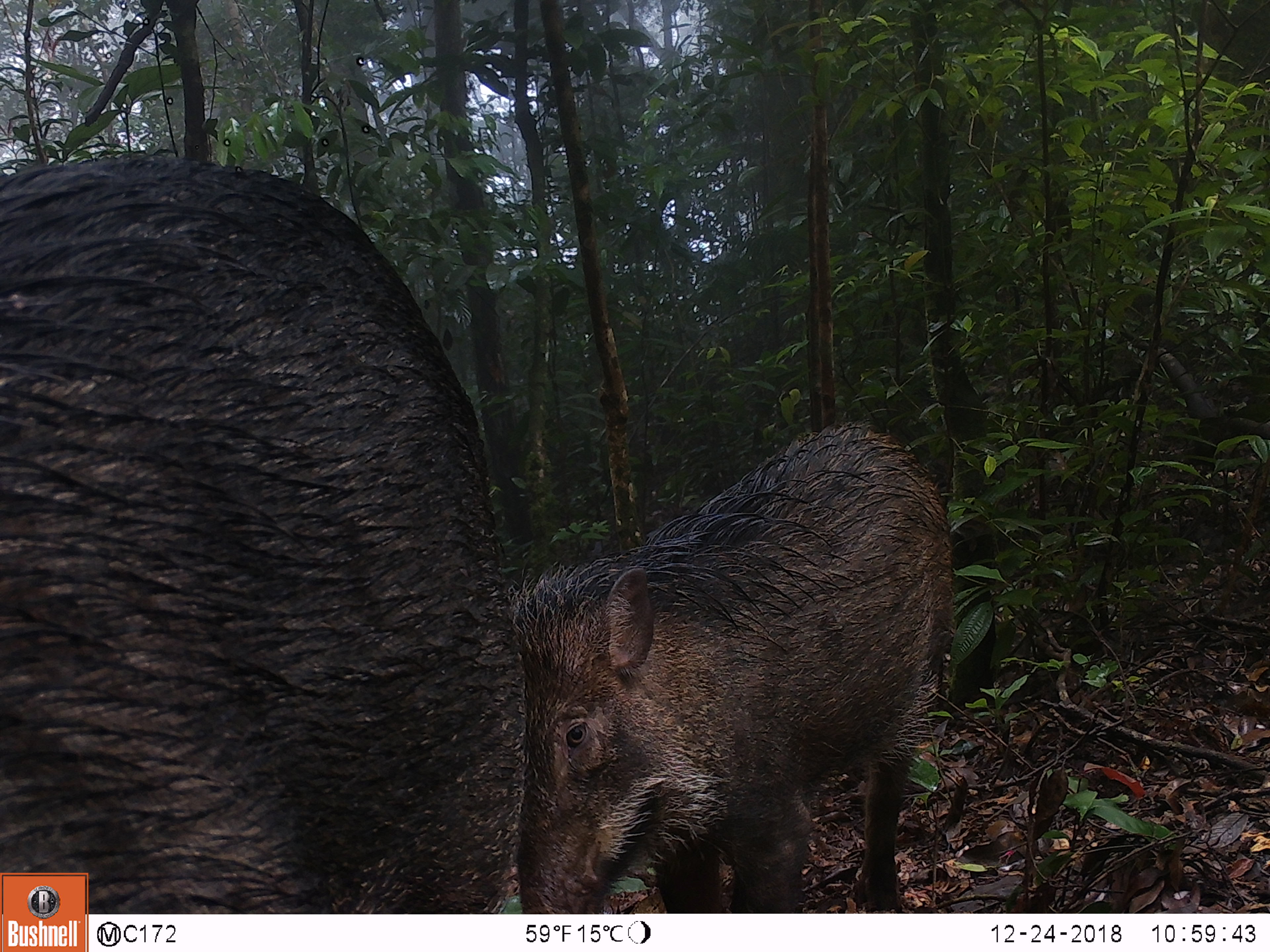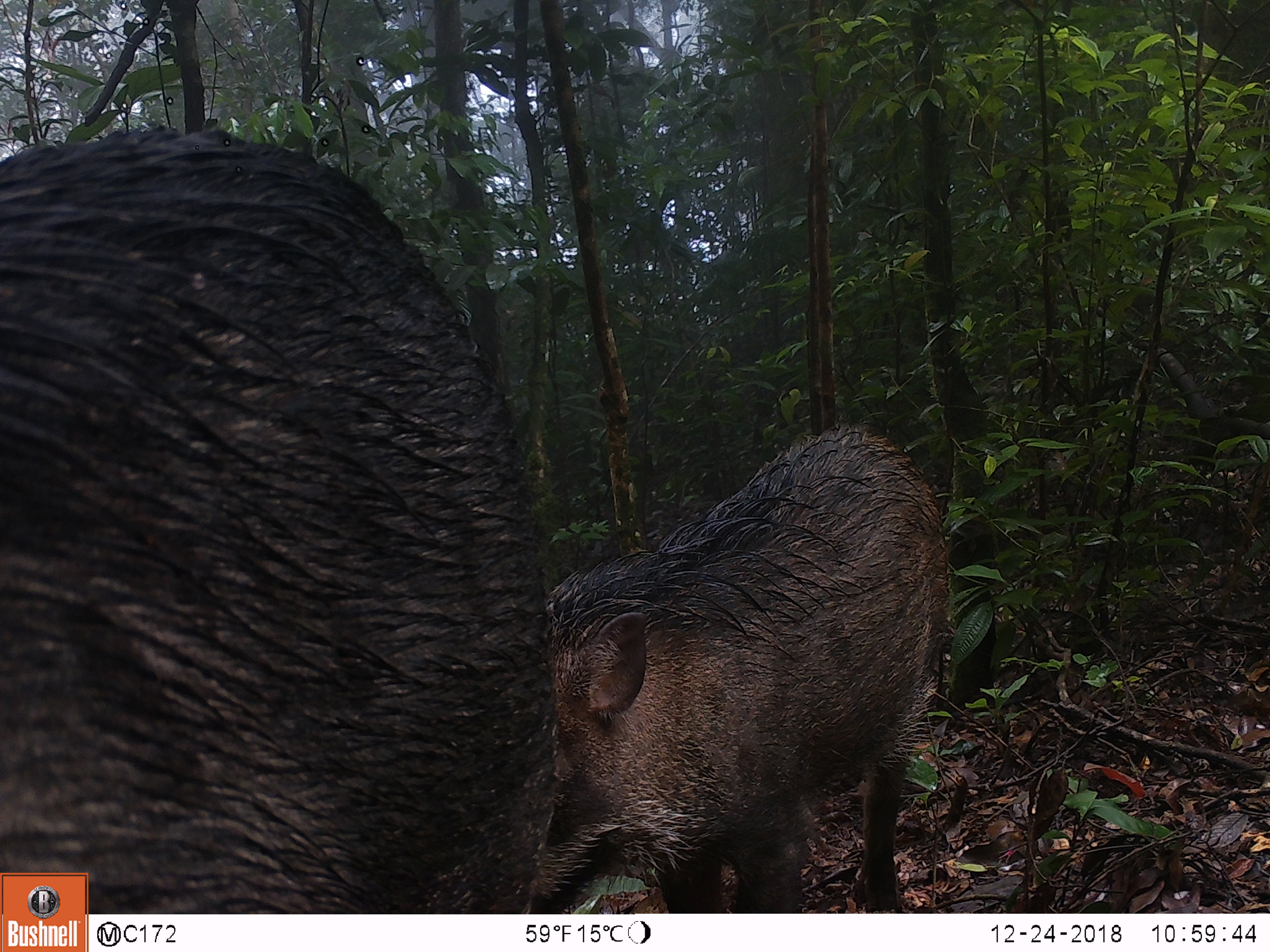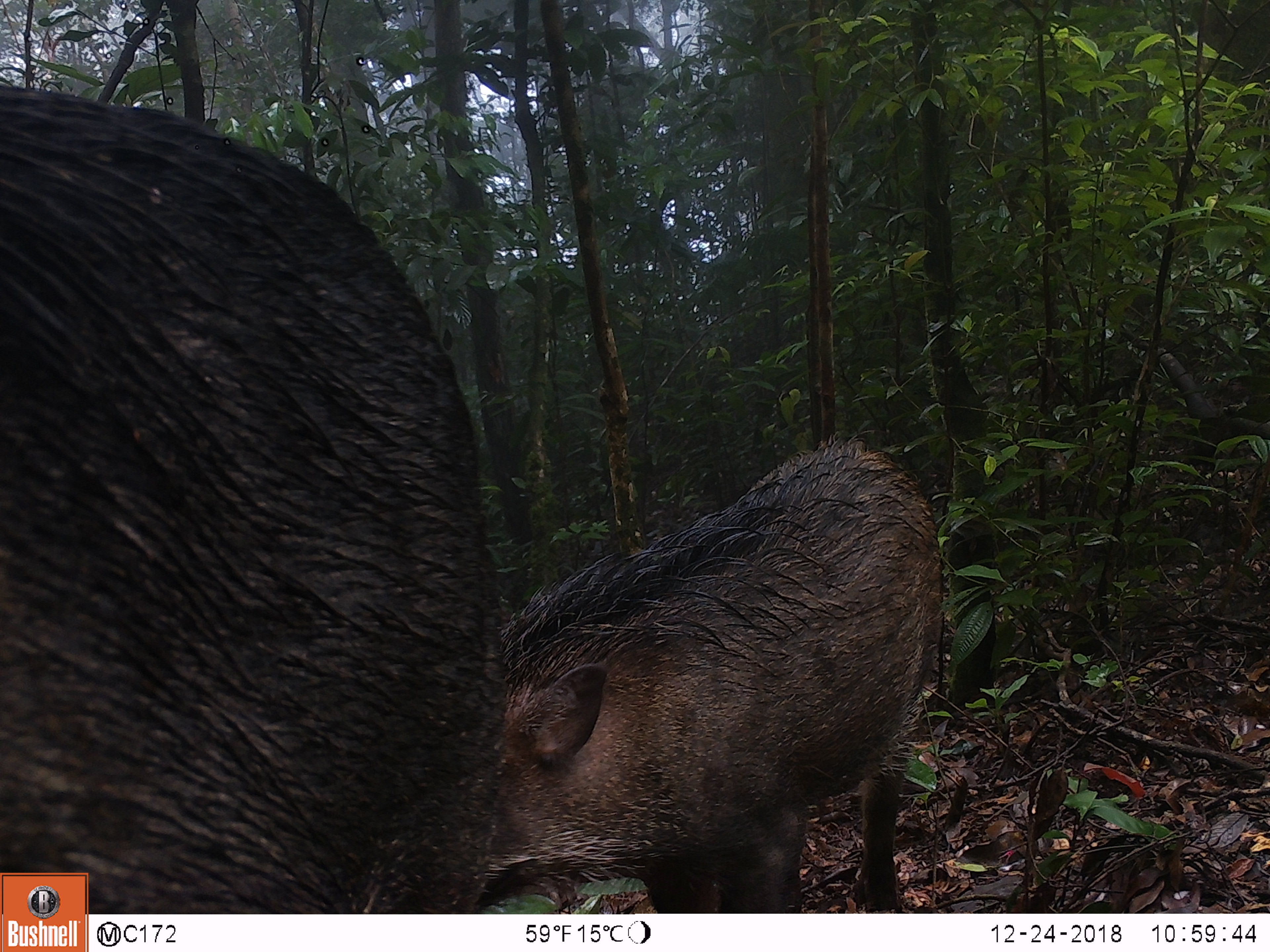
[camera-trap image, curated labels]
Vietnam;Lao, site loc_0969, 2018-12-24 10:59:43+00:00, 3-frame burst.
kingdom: Animalia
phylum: Chordata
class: Mammalia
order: Artiodactyla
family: Suidae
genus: Sus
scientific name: Sus scrofa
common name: eurasian wild pig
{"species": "eurasian wild pig (Sus scrofa)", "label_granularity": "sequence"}